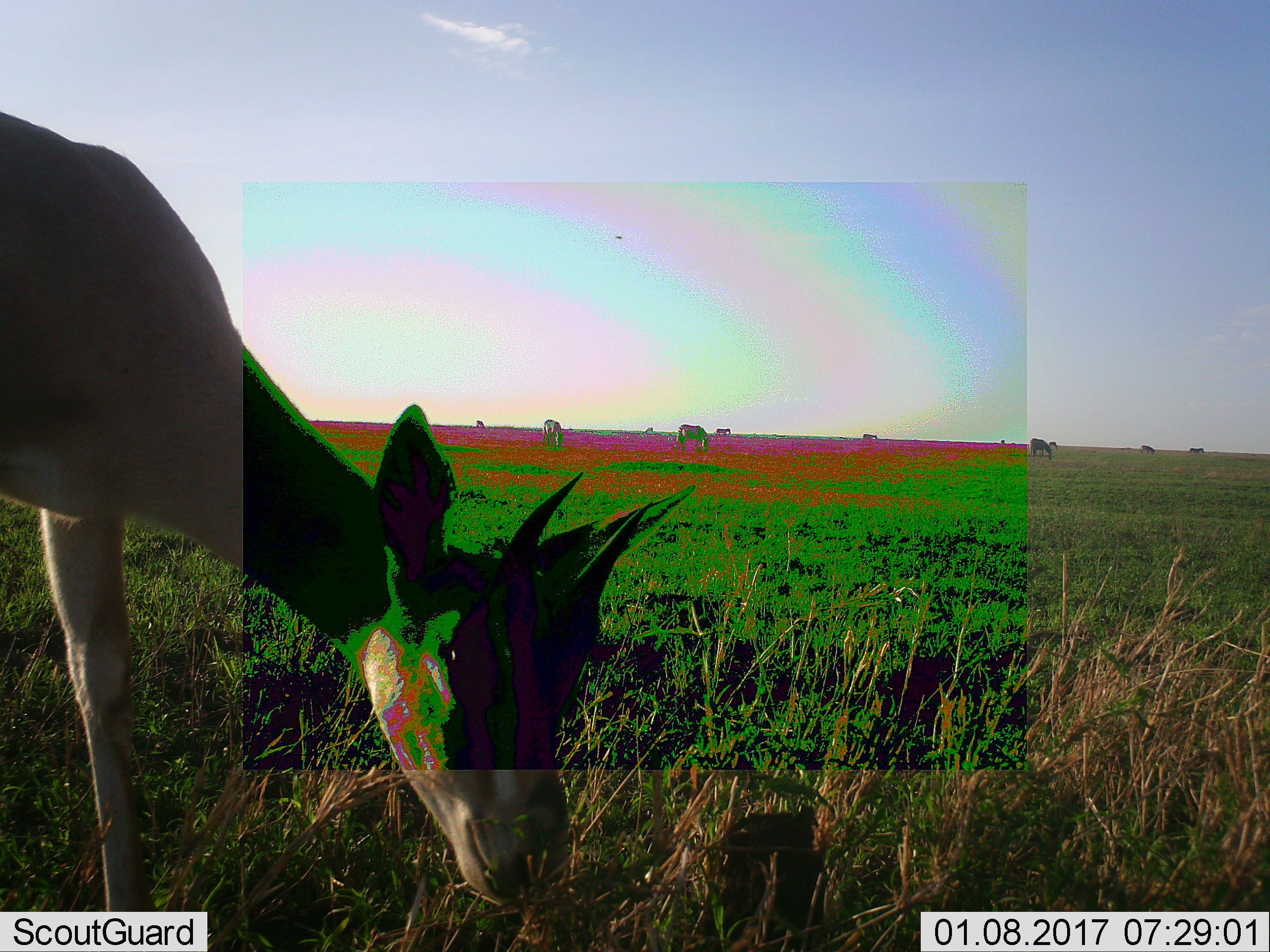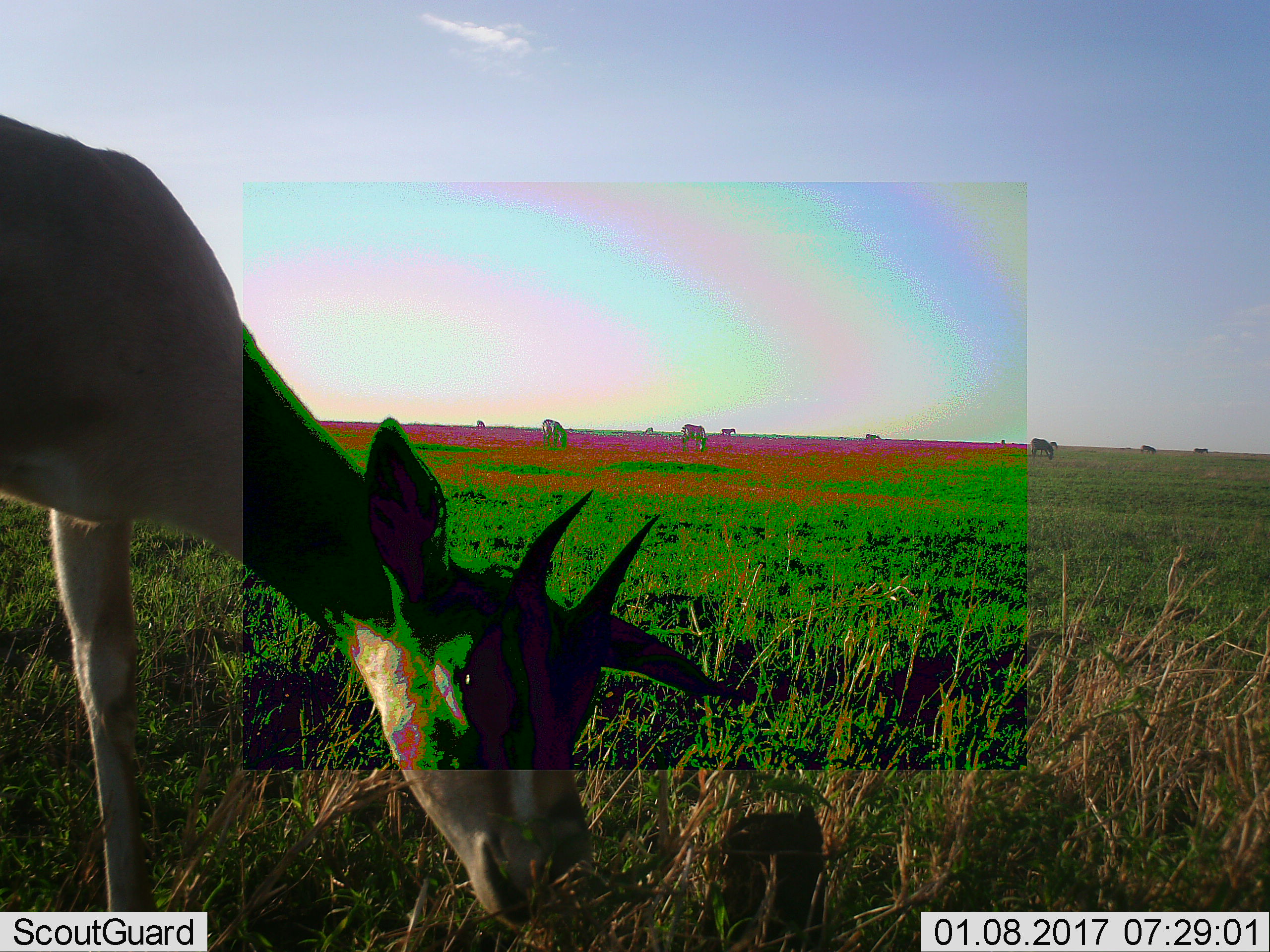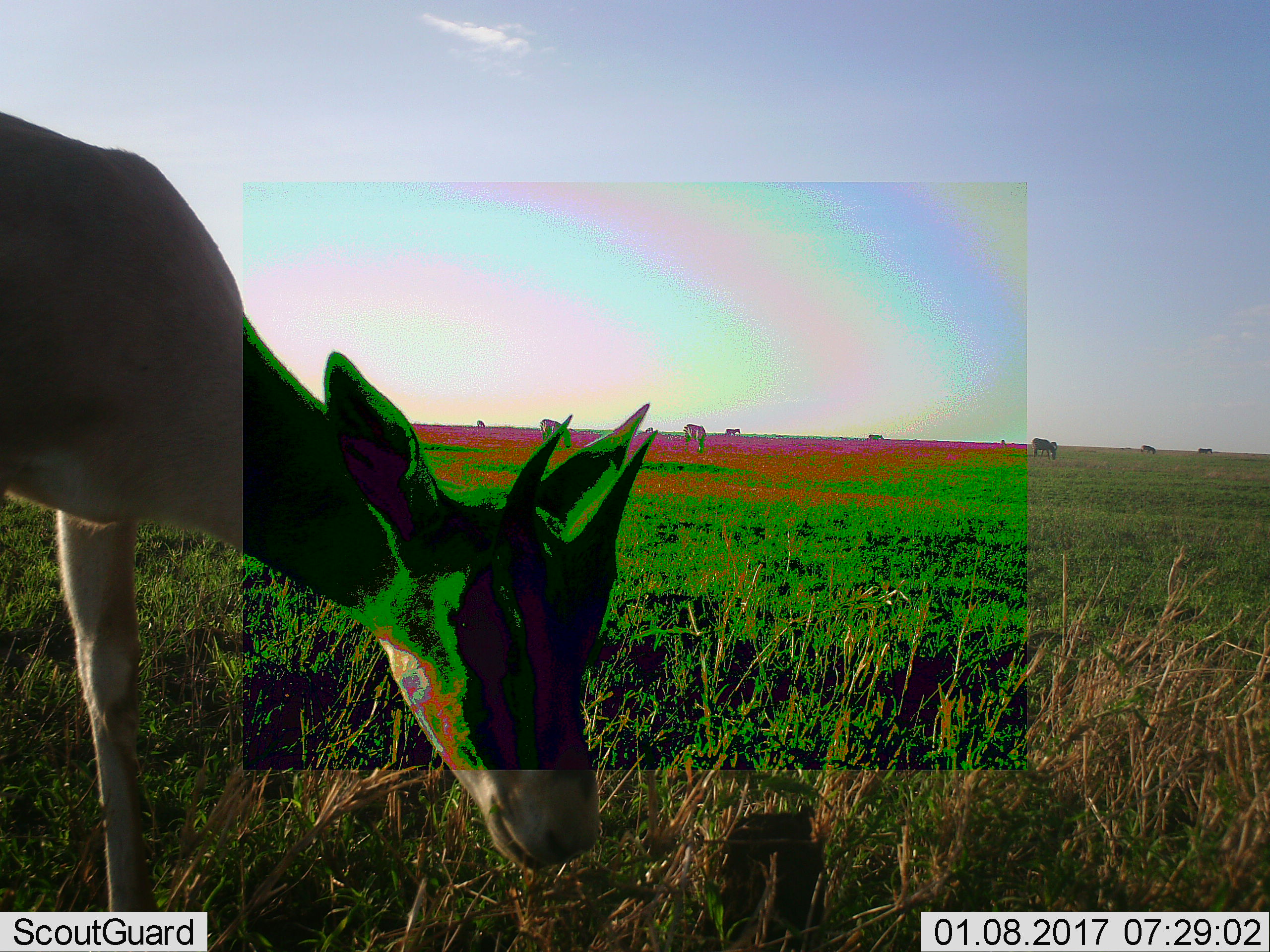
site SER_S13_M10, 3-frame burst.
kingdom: Animalia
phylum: Chordata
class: Mammalia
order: Artiodactyla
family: Bovidae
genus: Eudorcas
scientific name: Eudorcas thomsonii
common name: thomson's gazelle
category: gazellethomsons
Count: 11-50.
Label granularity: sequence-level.